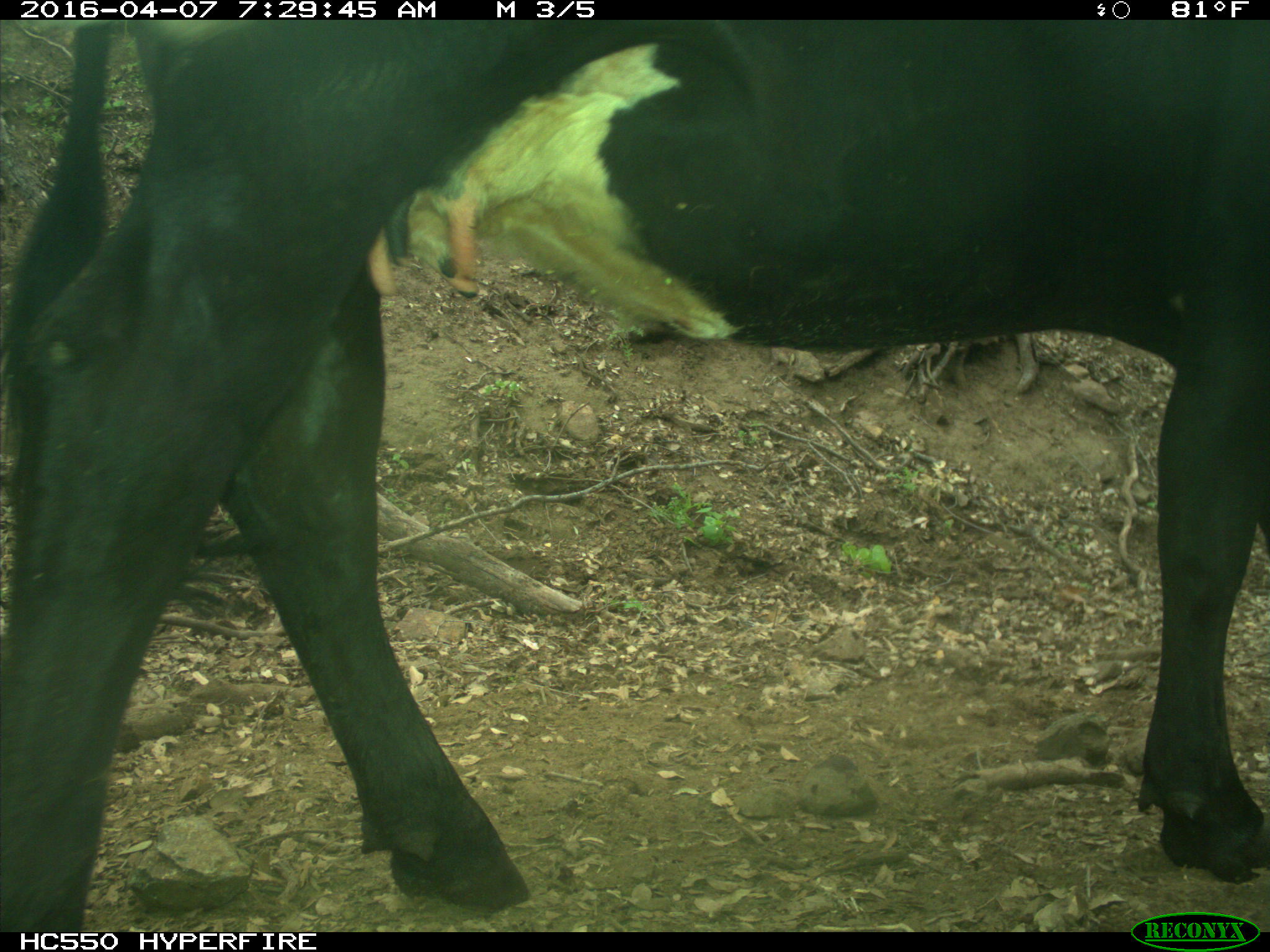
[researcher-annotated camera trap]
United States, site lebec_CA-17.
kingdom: Animalia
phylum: Chordata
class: Mammalia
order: Artiodactyla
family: Bovidae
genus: Bos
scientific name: Bos taurus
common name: domestic cow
Bos taurus (domestic cow).